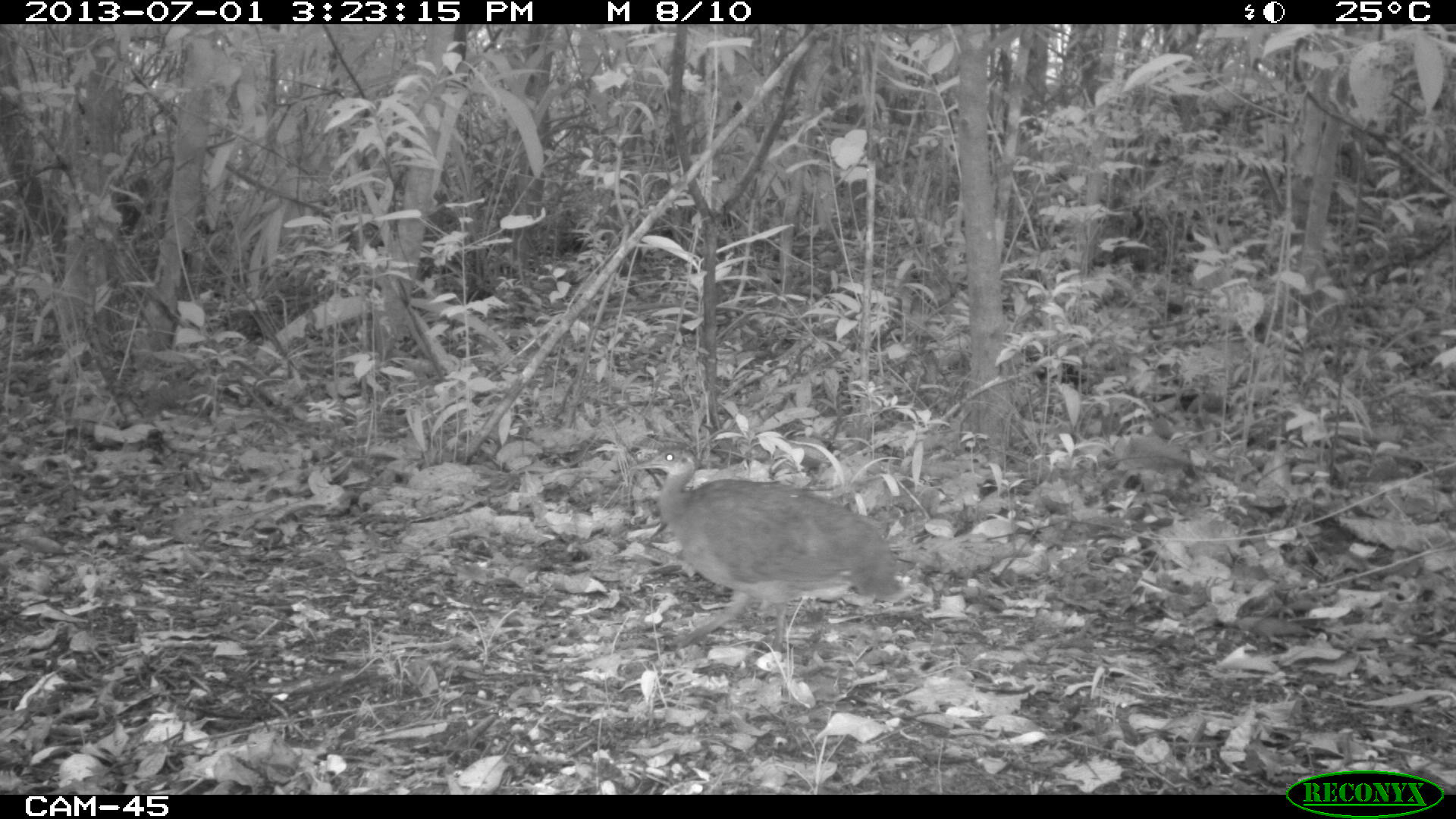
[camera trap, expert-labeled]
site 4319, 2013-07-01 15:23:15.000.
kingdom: Animalia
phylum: Chordata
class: Aves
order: Tinamiformes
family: Tinamidae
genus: Tinamus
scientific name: Tinamus major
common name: great tinamou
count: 1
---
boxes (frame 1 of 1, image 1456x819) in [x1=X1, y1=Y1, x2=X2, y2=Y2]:
tinamus major: [x1=629, y1=444, x2=910, y2=651]